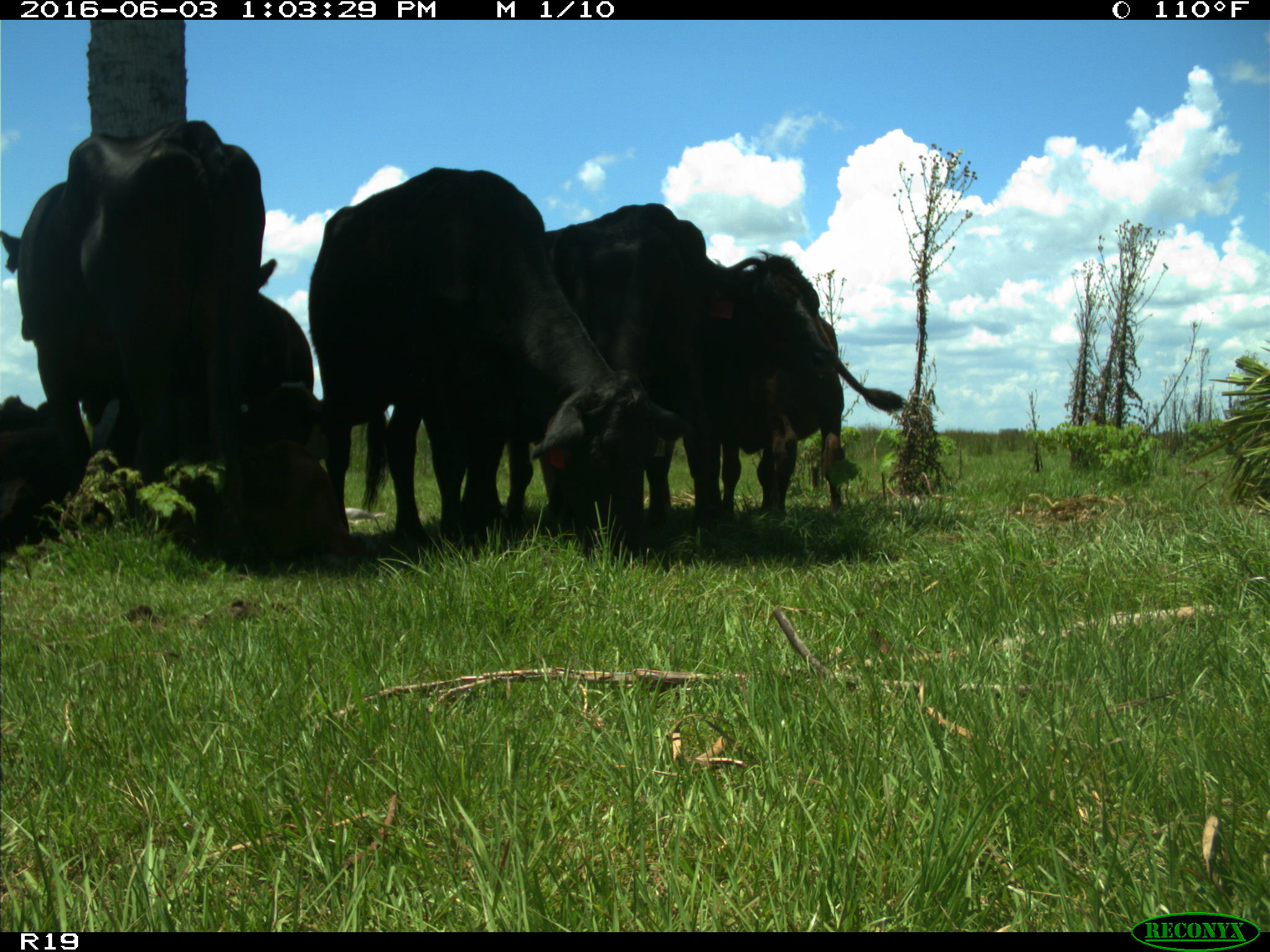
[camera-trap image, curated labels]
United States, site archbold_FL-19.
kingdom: Animalia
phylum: Chordata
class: Mammalia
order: Artiodactyla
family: Bovidae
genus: Bos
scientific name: Bos taurus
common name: domestic cow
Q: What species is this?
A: Bos taurus (domestic cow).